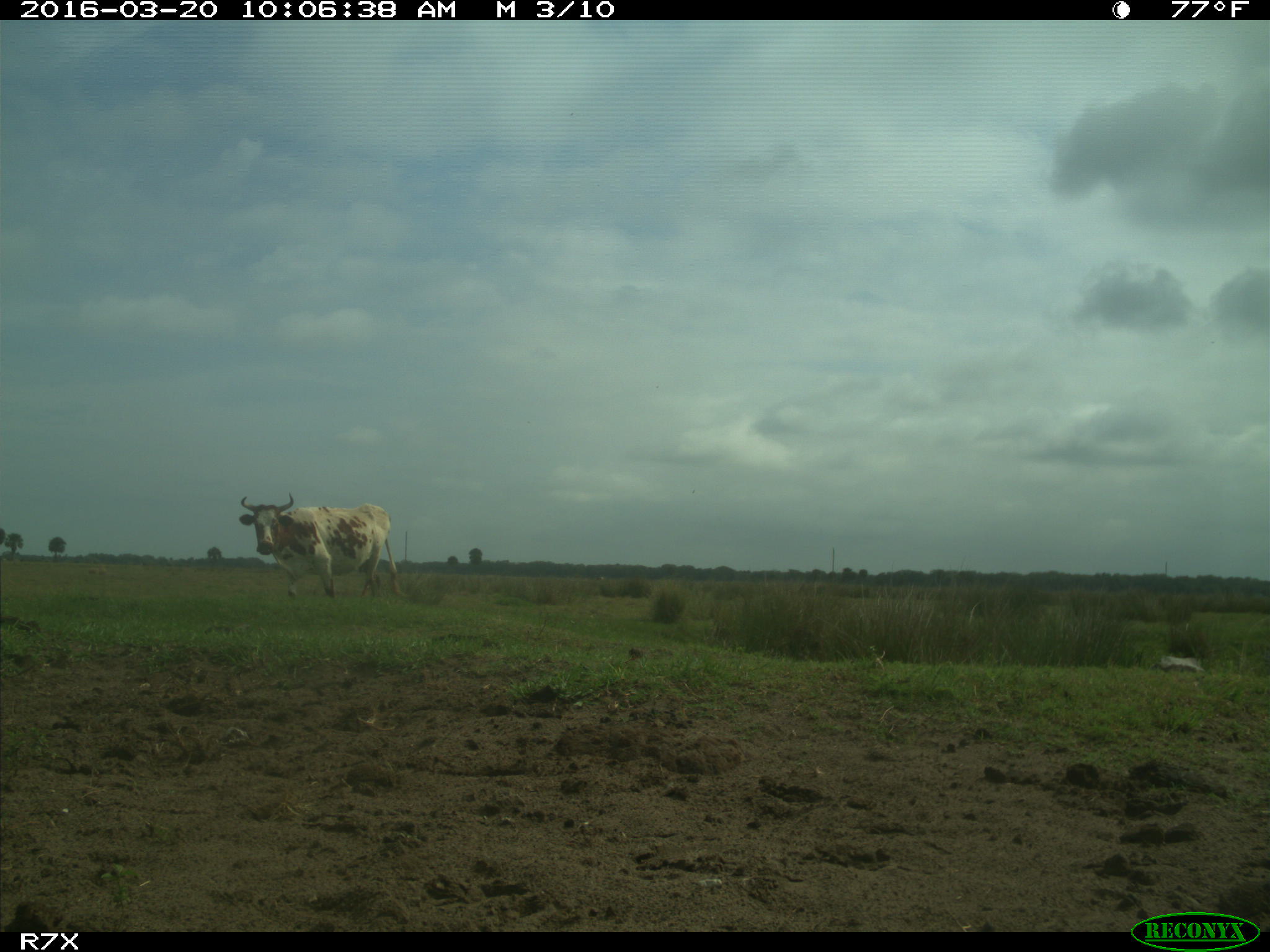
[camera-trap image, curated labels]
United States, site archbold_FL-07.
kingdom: Animalia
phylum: Chordata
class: Mammalia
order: Artiodactyla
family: Bovidae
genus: Bos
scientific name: Bos taurus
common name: domestic cow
Bos taurus (domestic cow).